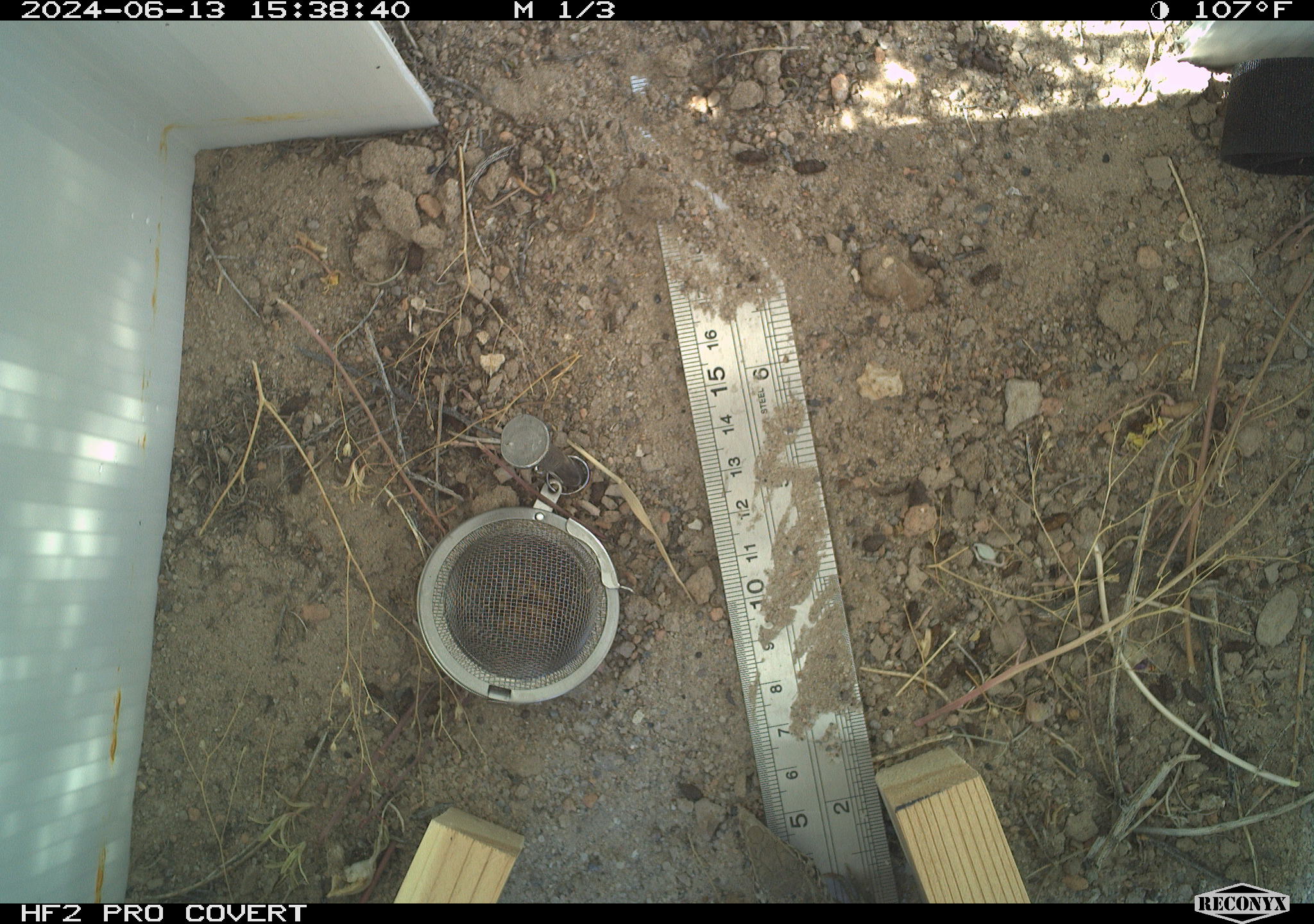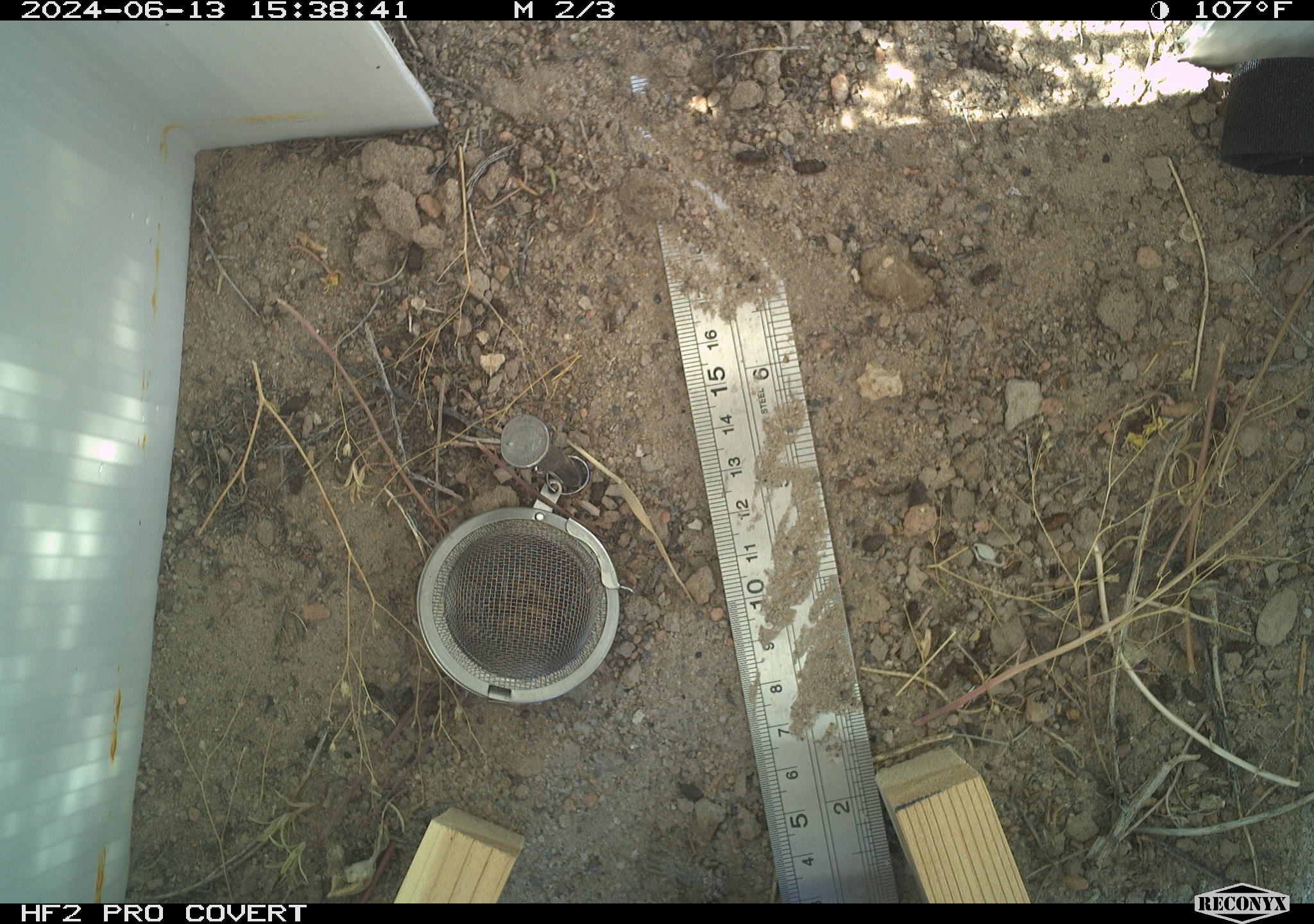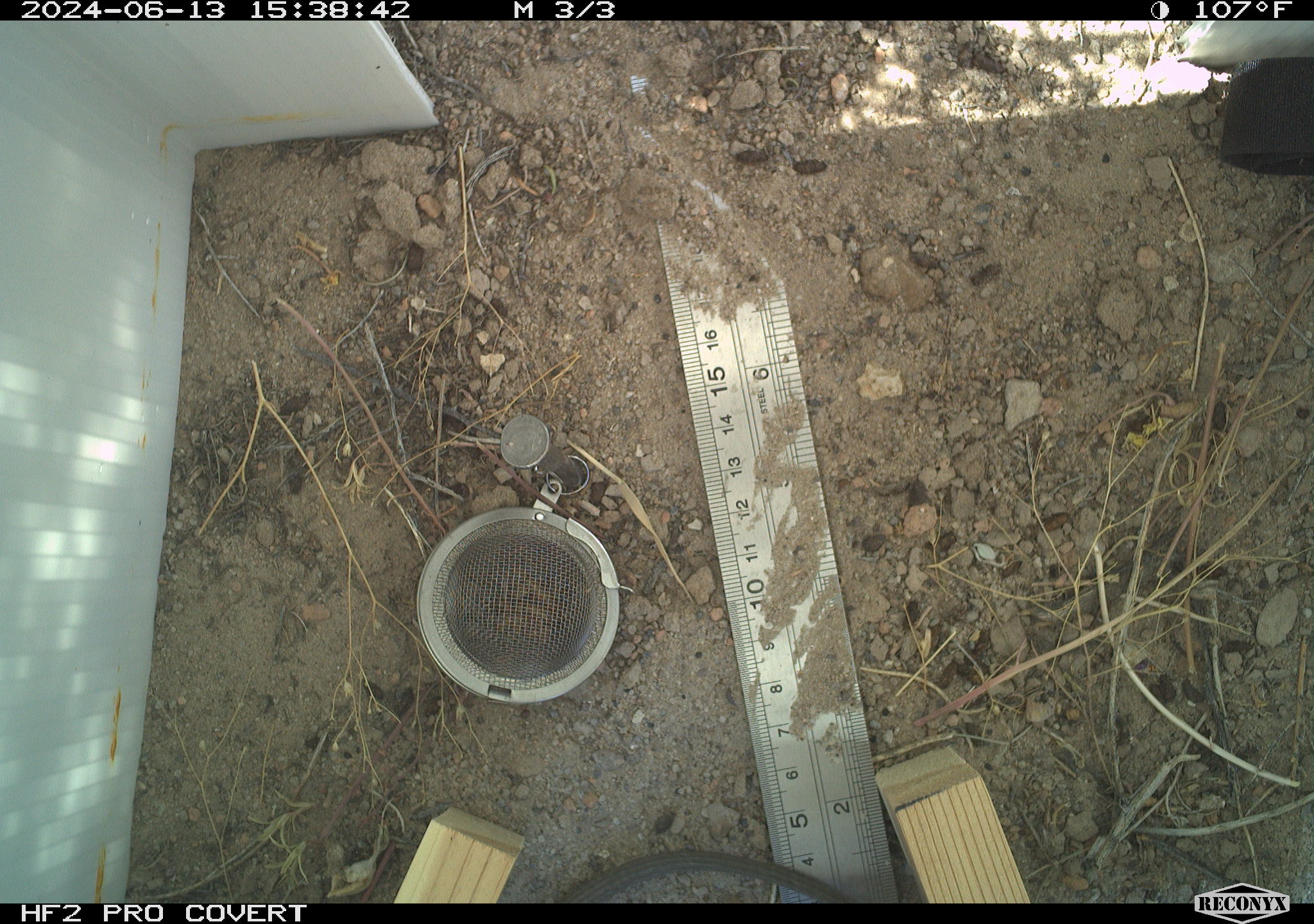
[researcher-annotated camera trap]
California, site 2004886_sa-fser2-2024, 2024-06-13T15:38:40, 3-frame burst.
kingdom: Animalia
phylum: Chordata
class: Reptilia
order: Squamata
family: Teiidae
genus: Aspidoscelis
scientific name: Aspidoscelis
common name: whiptail lizards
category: aspidoscelis species